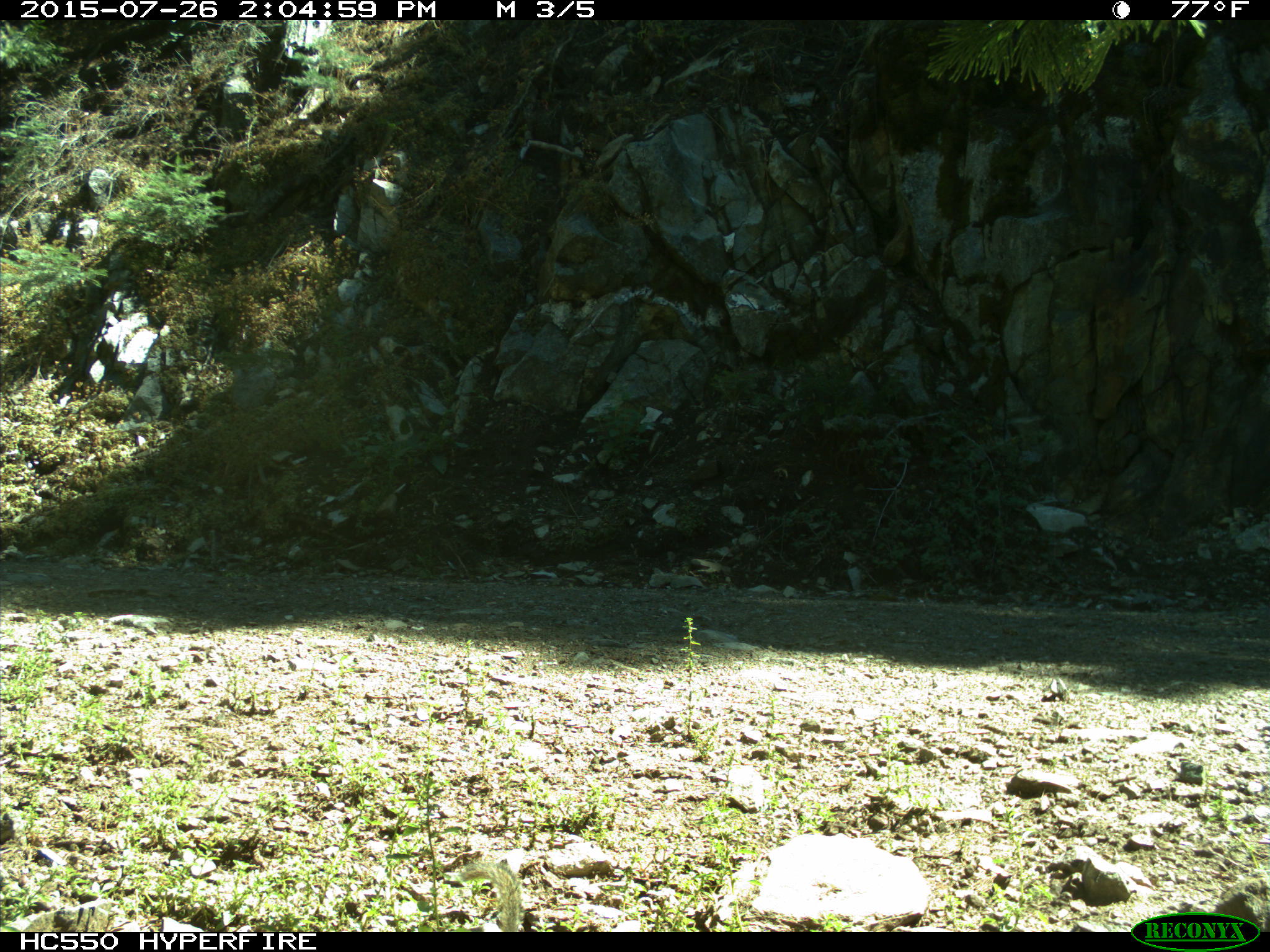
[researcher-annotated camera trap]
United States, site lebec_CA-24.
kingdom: Animalia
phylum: Chordata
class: Mammalia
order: Rodentia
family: Sciuridae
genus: Tamias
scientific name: Tamias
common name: chipmunk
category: unidentified chipmunk